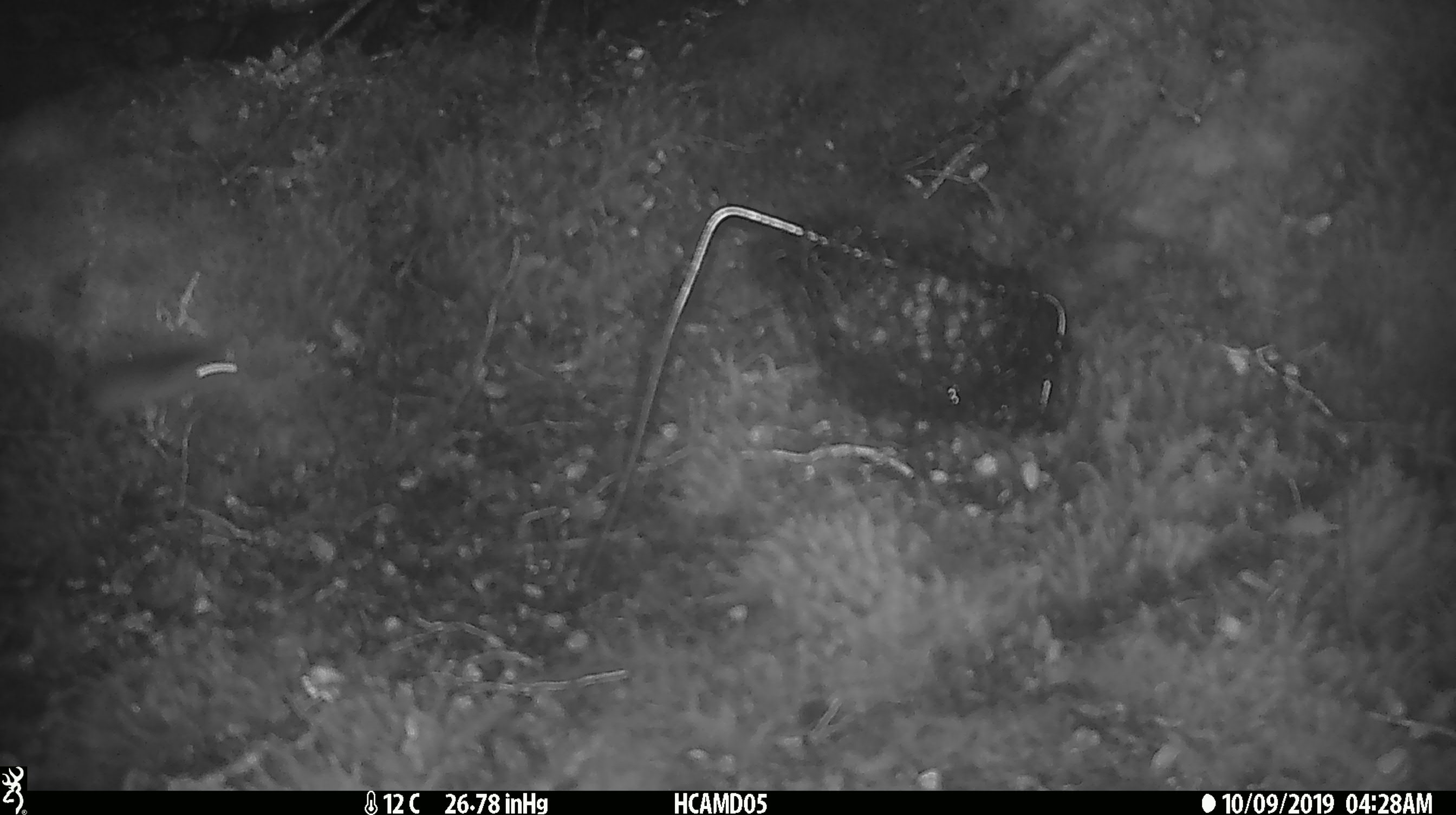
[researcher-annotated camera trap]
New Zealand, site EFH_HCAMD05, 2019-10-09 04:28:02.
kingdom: Animalia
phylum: Chordata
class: Mammalia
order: Rodentia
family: Muridae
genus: Mus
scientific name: Mus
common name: mouse